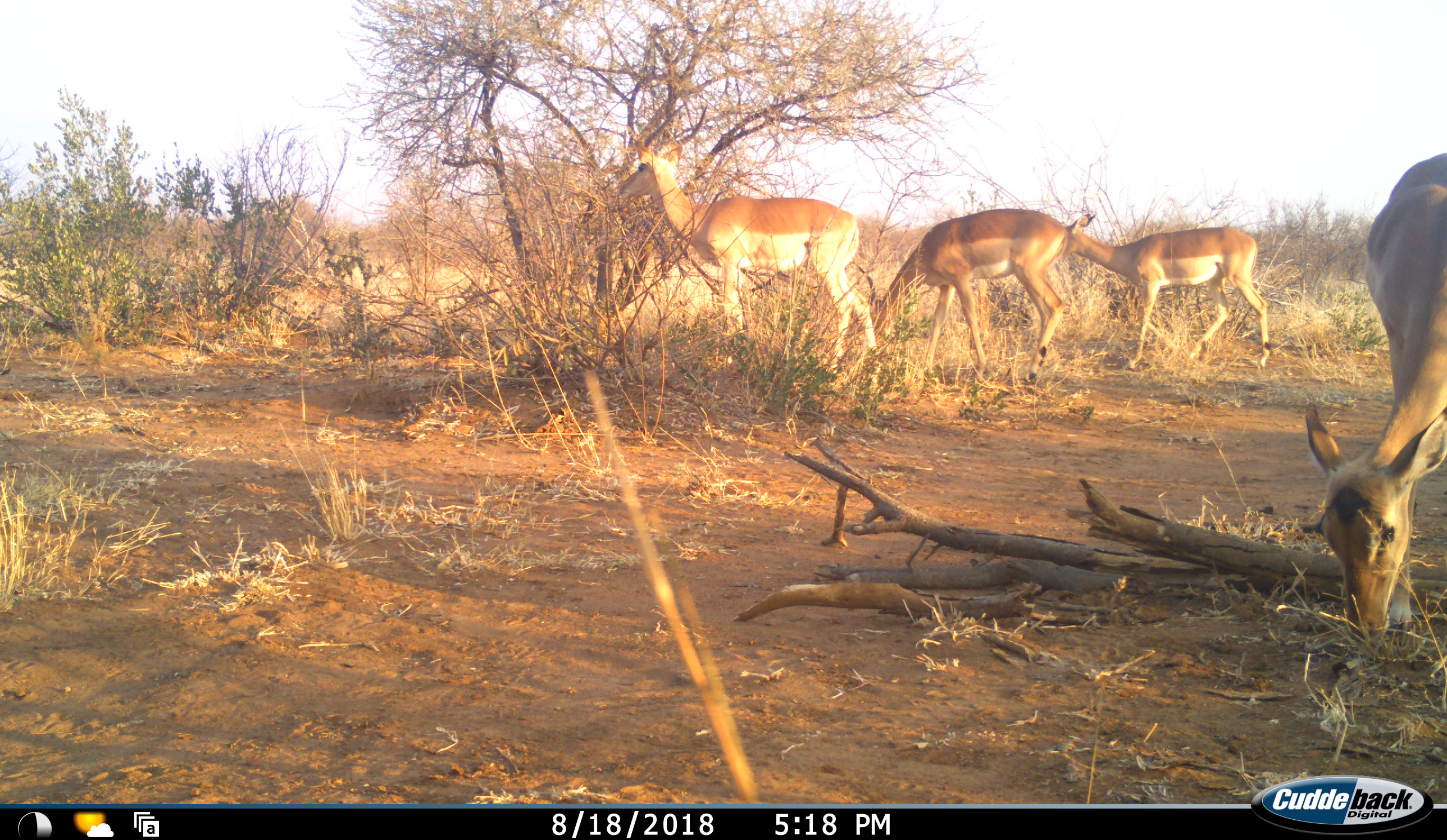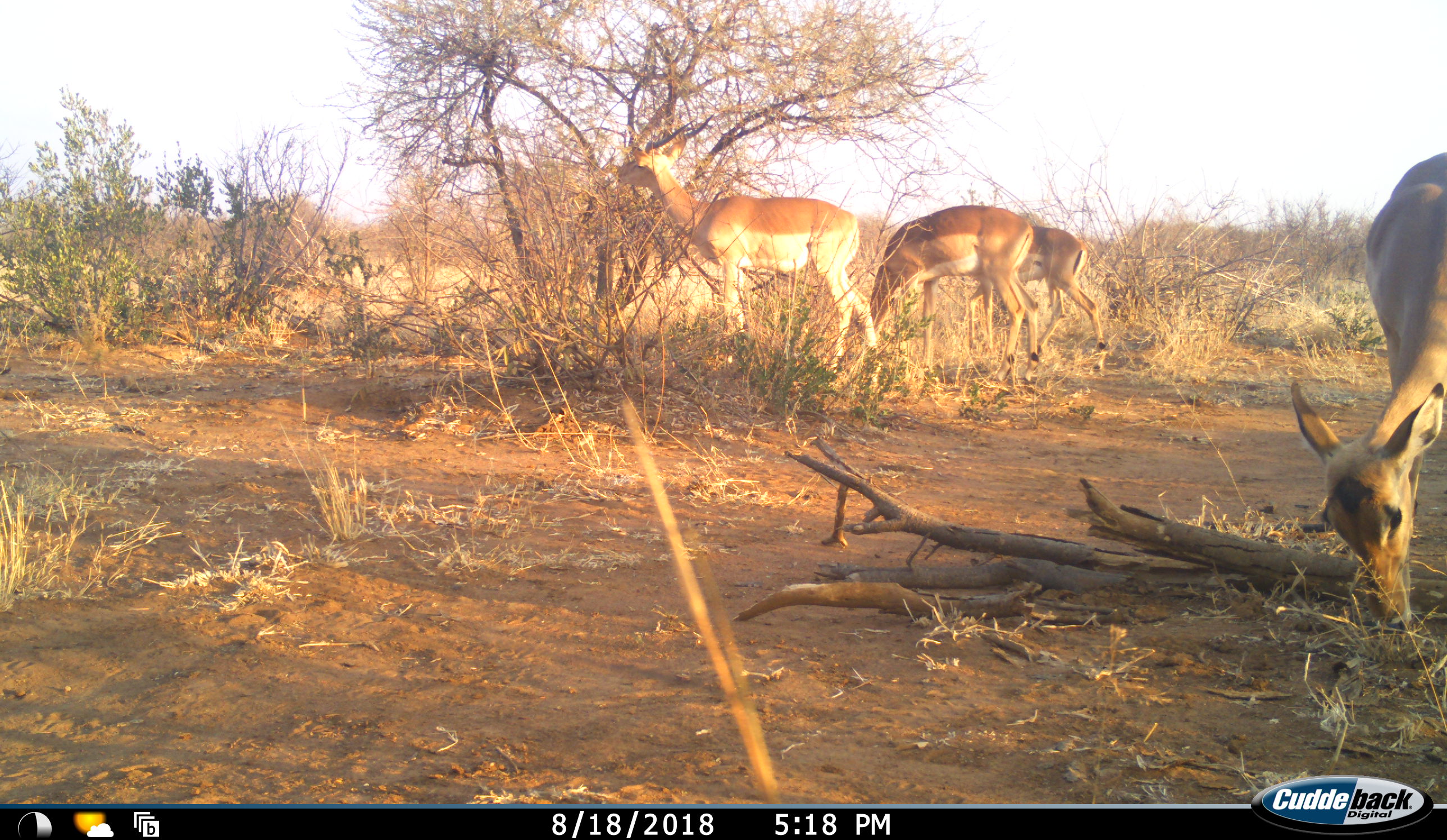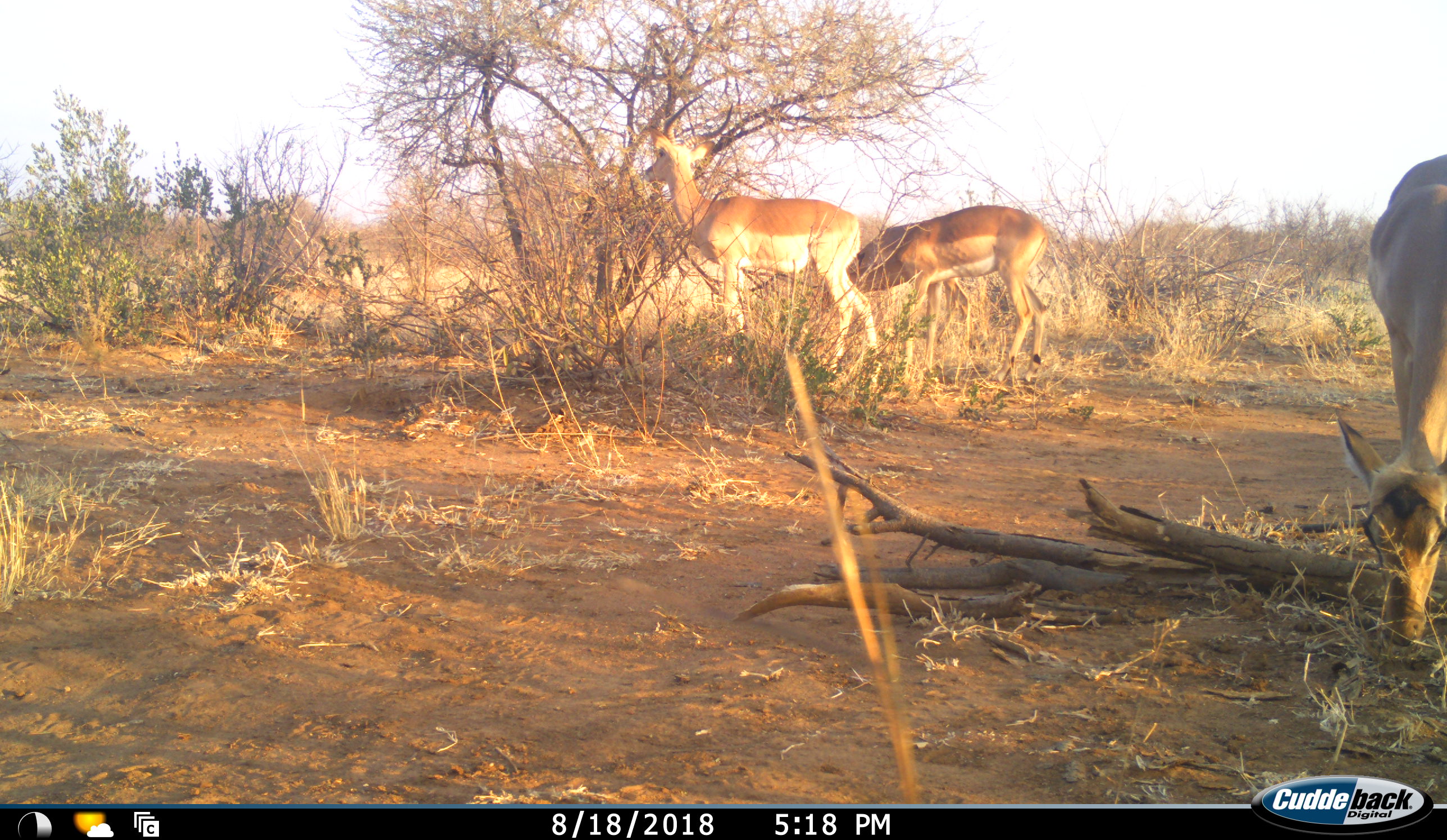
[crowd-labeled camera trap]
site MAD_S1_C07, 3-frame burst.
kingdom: Animalia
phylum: Chordata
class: Mammalia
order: Artiodactyla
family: Bovidae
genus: Aepyceros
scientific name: Aepyceros melampus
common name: impala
Impala (Aepyceros melampus), count 4. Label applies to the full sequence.